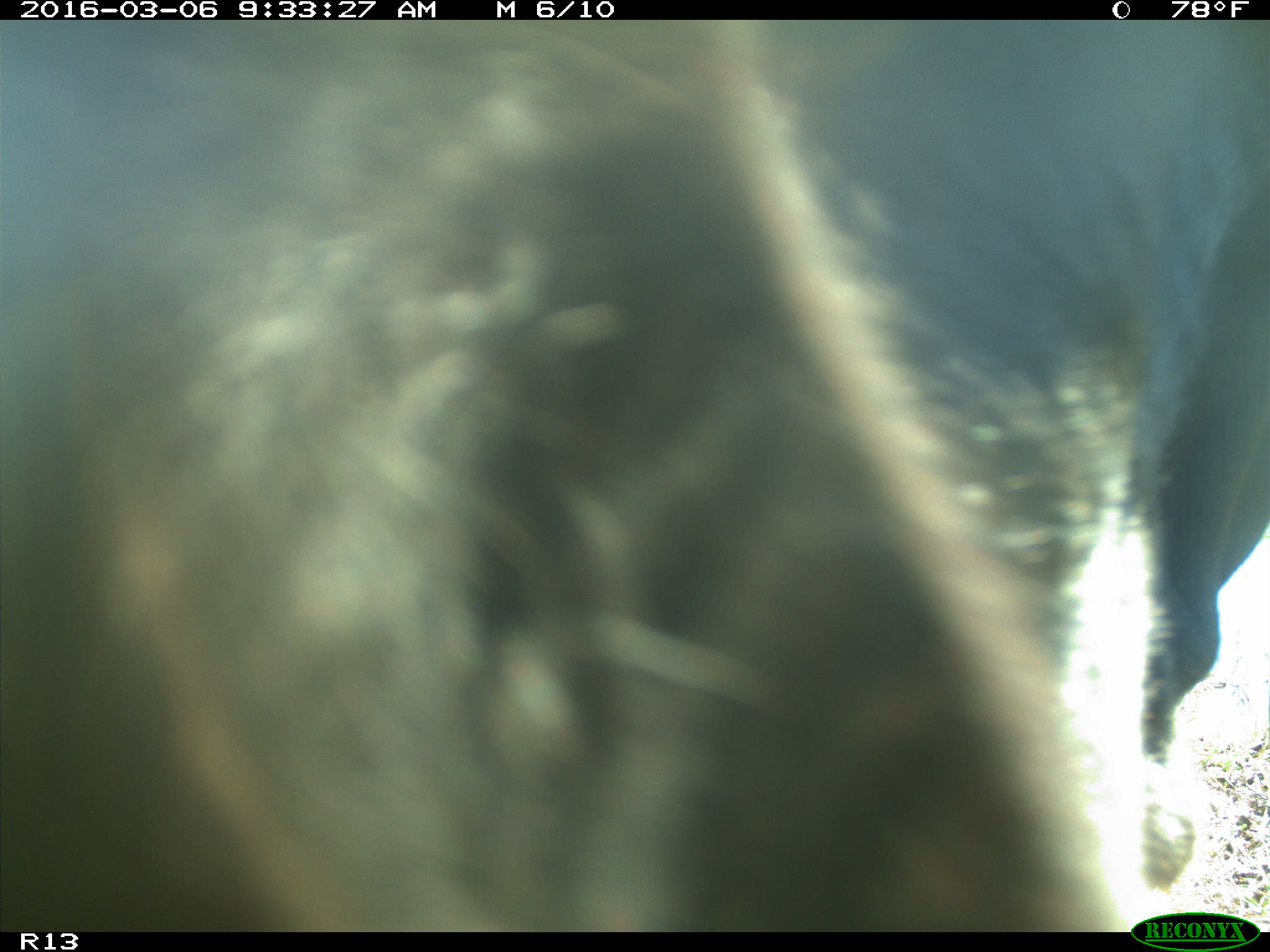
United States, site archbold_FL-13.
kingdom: Animalia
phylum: Chordata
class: Mammalia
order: Artiodactyla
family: Bovidae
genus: Bos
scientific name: Bos taurus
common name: domestic cow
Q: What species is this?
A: Bos taurus (domestic cow).